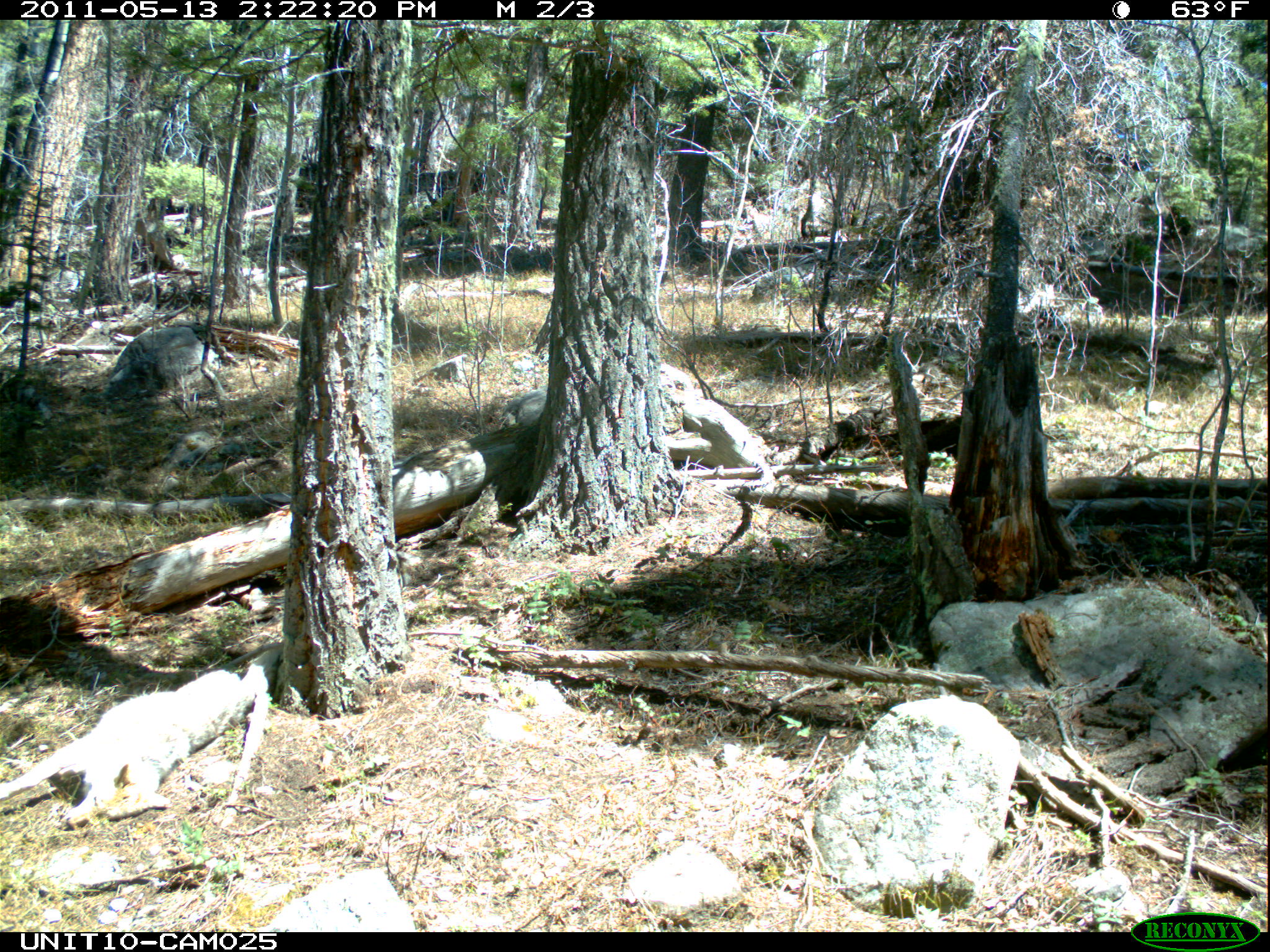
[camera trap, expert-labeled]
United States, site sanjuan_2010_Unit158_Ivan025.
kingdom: Animalia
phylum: Chordata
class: Mammalia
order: Carnivora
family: Canidae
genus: Canis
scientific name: Canis latrans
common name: coyote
Canis latrans (coyote).